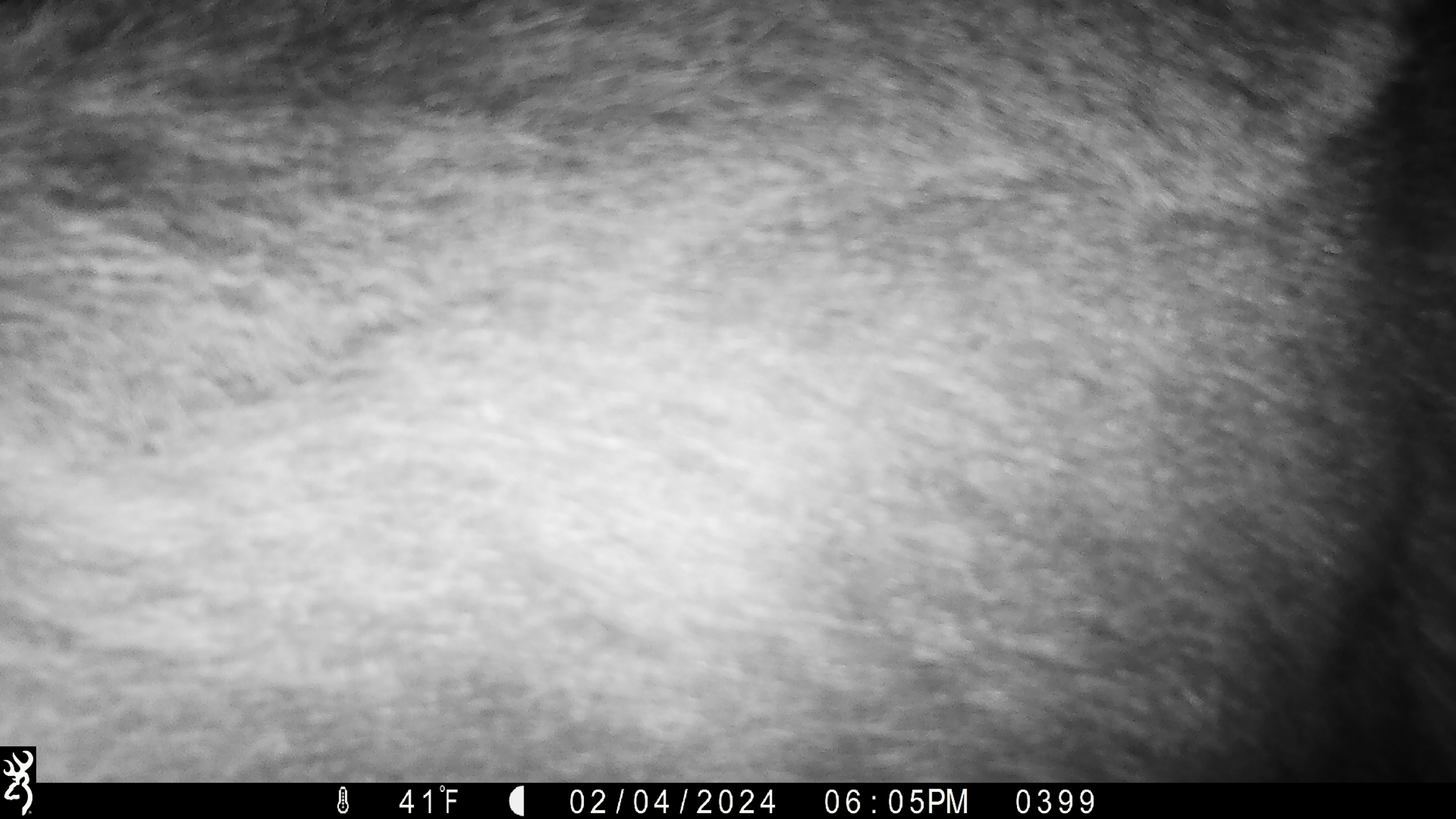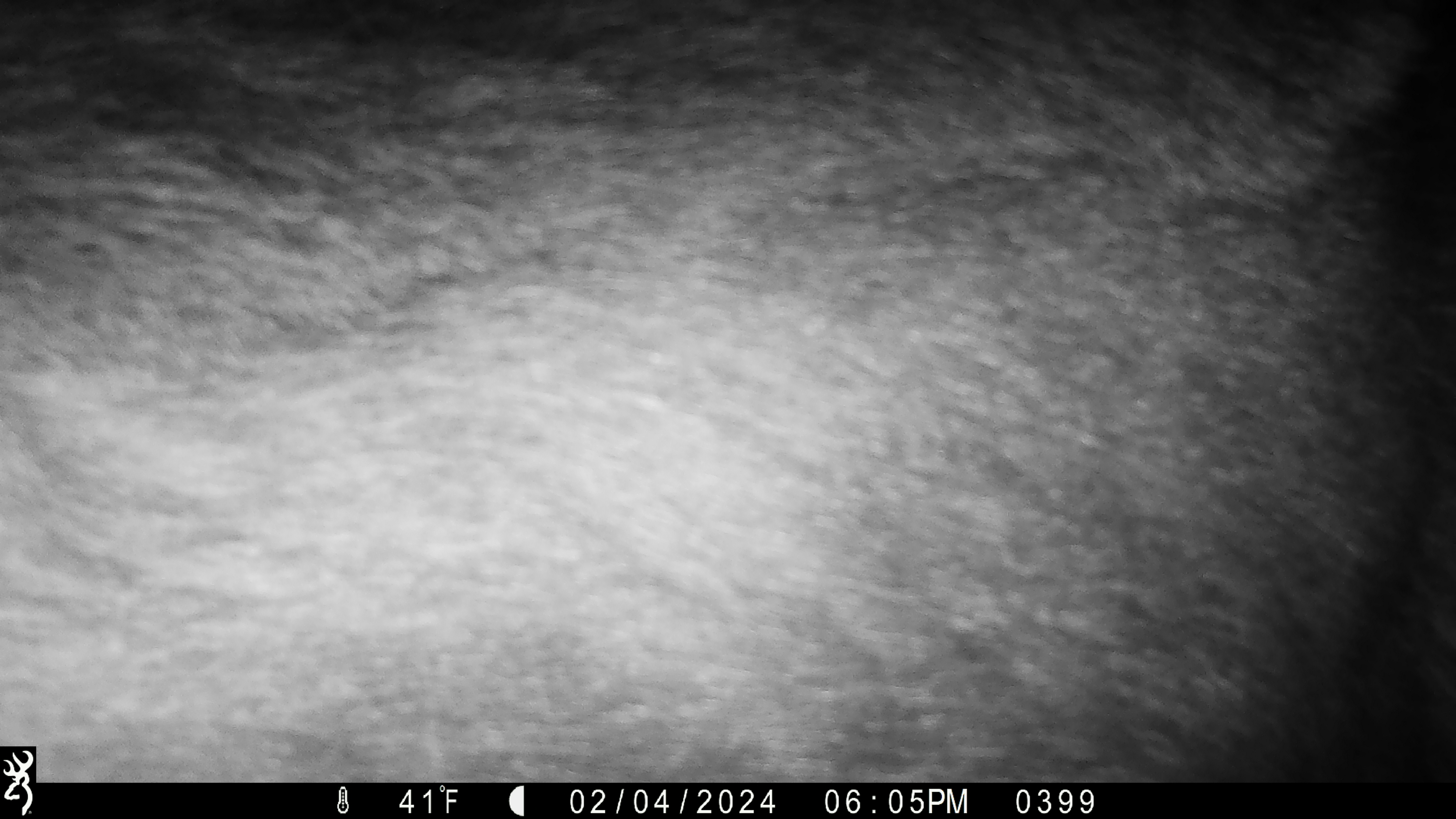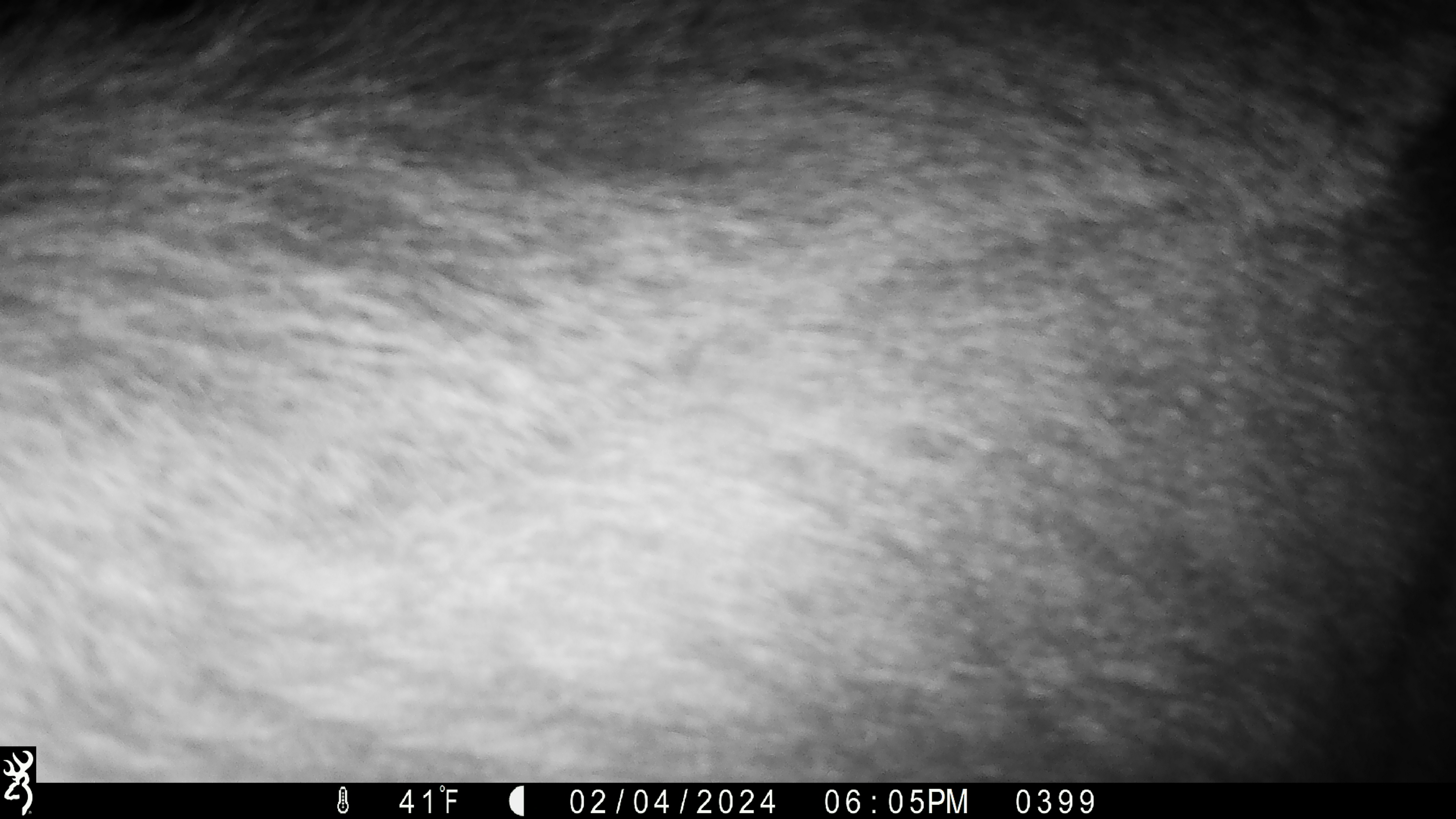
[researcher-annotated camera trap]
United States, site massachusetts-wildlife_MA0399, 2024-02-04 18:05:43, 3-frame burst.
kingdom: Animalia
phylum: Chordata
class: Mammalia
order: Artiodactyla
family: Cervidae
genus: Alces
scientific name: Alces alces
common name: moose